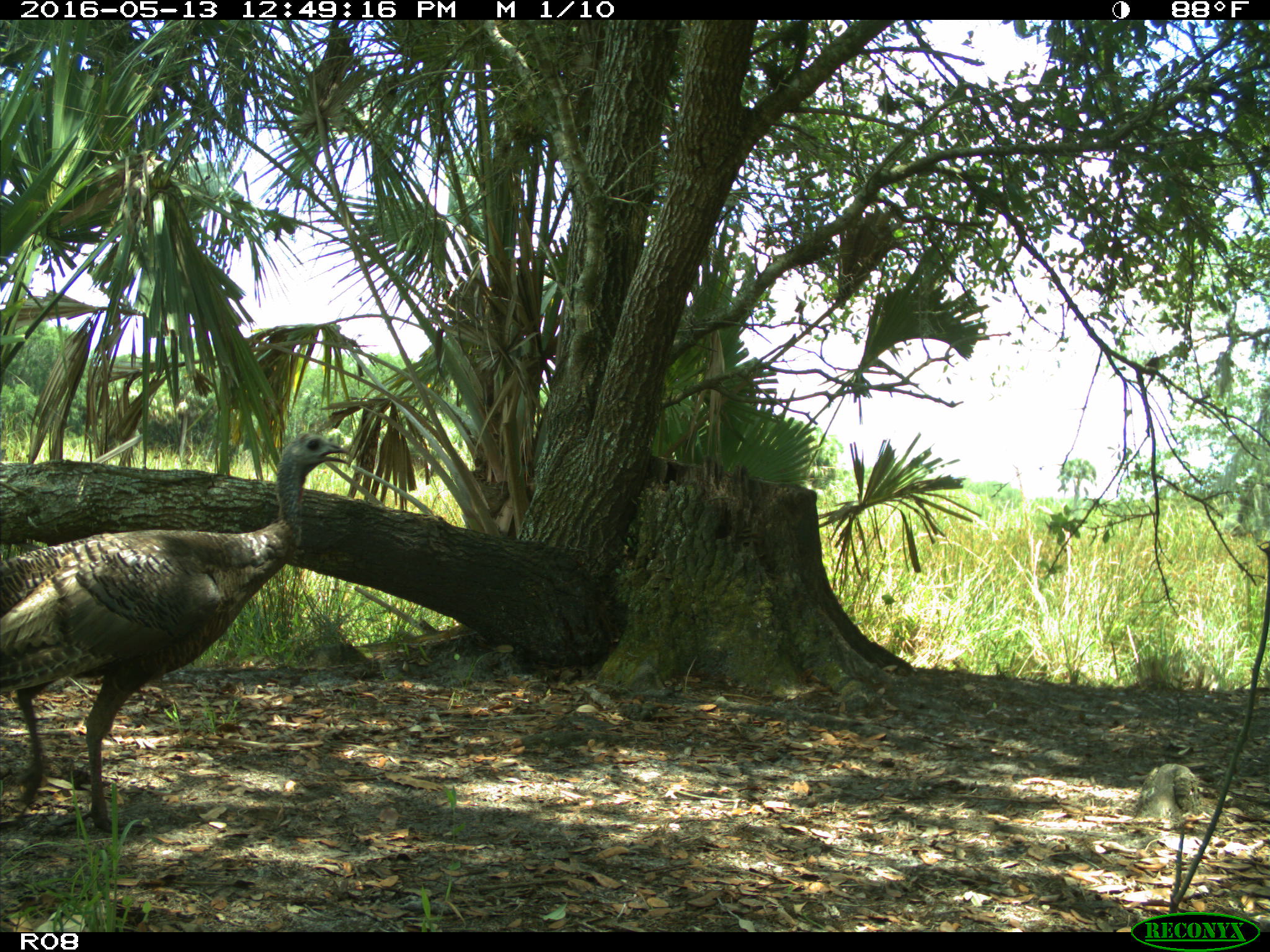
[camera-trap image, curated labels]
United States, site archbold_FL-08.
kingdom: Animalia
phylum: Chordata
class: Aves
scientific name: Aves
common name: birds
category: unidentified bird